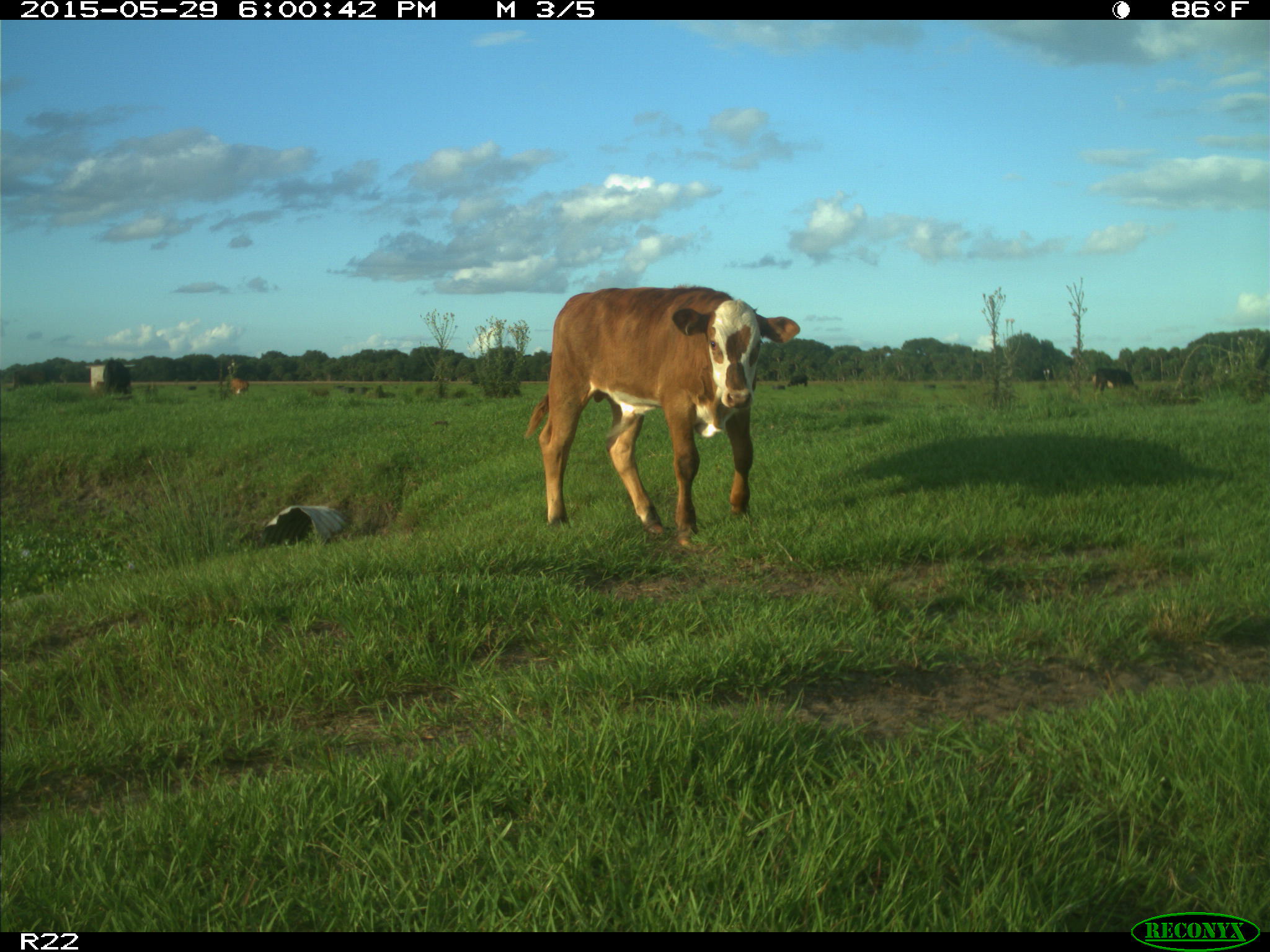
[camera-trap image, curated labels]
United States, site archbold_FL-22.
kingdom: Animalia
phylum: Chordata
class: Mammalia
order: Artiodactyla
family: Bovidae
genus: Bos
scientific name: Bos taurus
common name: domestic cow